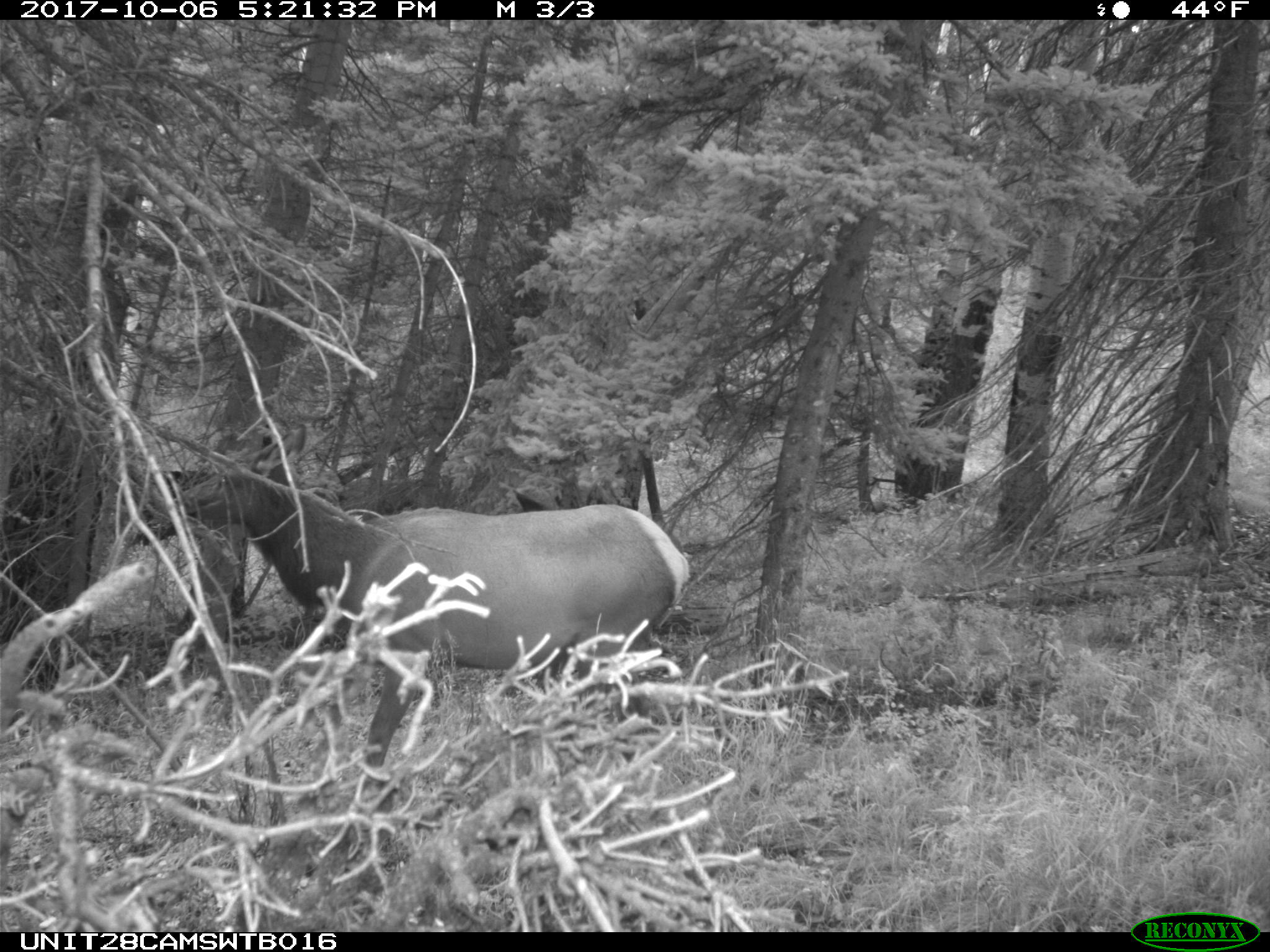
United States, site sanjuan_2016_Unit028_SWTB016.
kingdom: Animalia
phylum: Chordata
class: Mammalia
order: Artiodactyla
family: Cervidae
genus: Cervus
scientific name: Cervus elaphus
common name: red deer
Cervus elaphus (red deer).